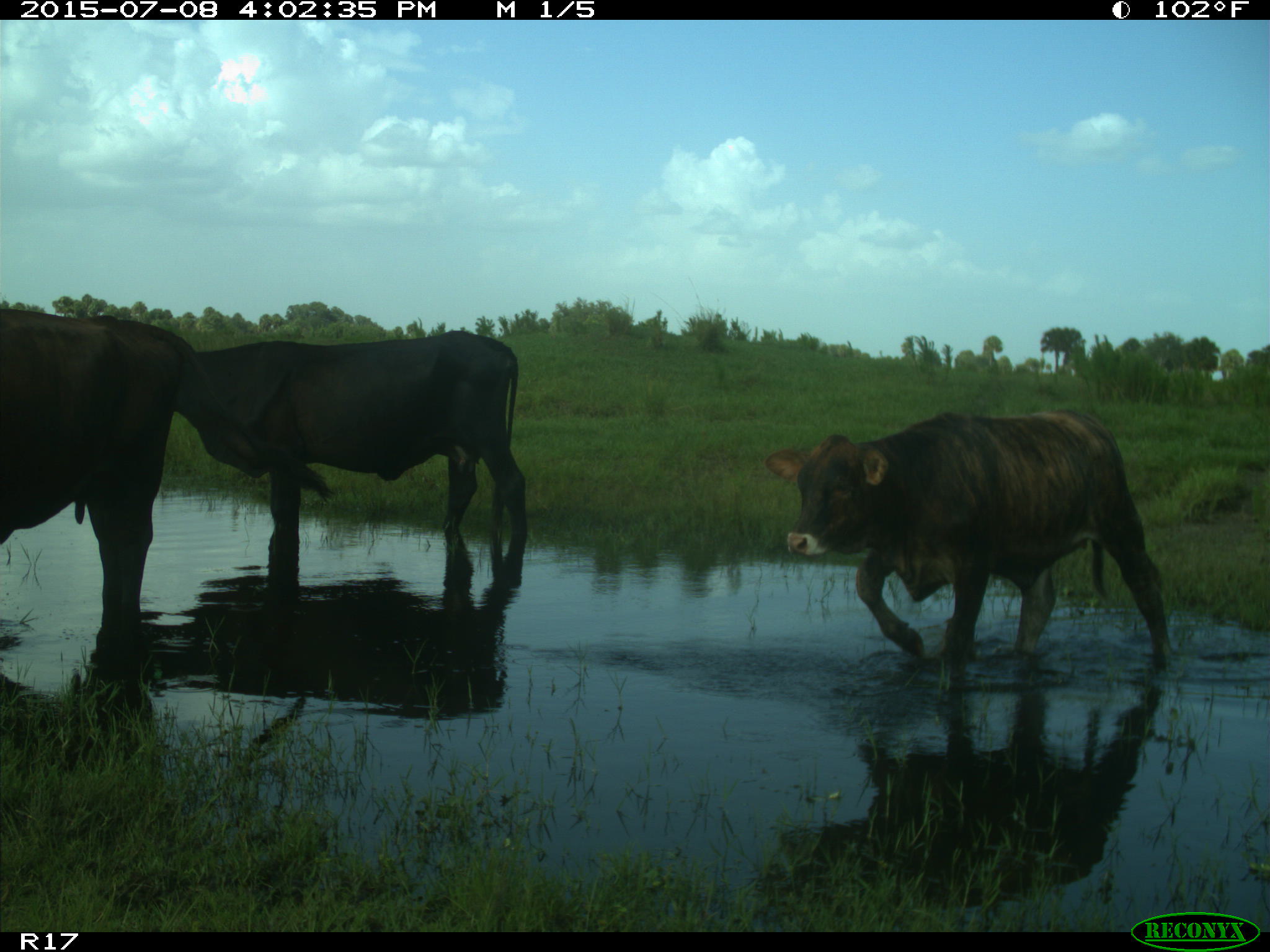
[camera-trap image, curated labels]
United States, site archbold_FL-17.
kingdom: Animalia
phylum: Chordata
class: Mammalia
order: Artiodactyla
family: Bovidae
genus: Bos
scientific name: Bos taurus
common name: domestic cow